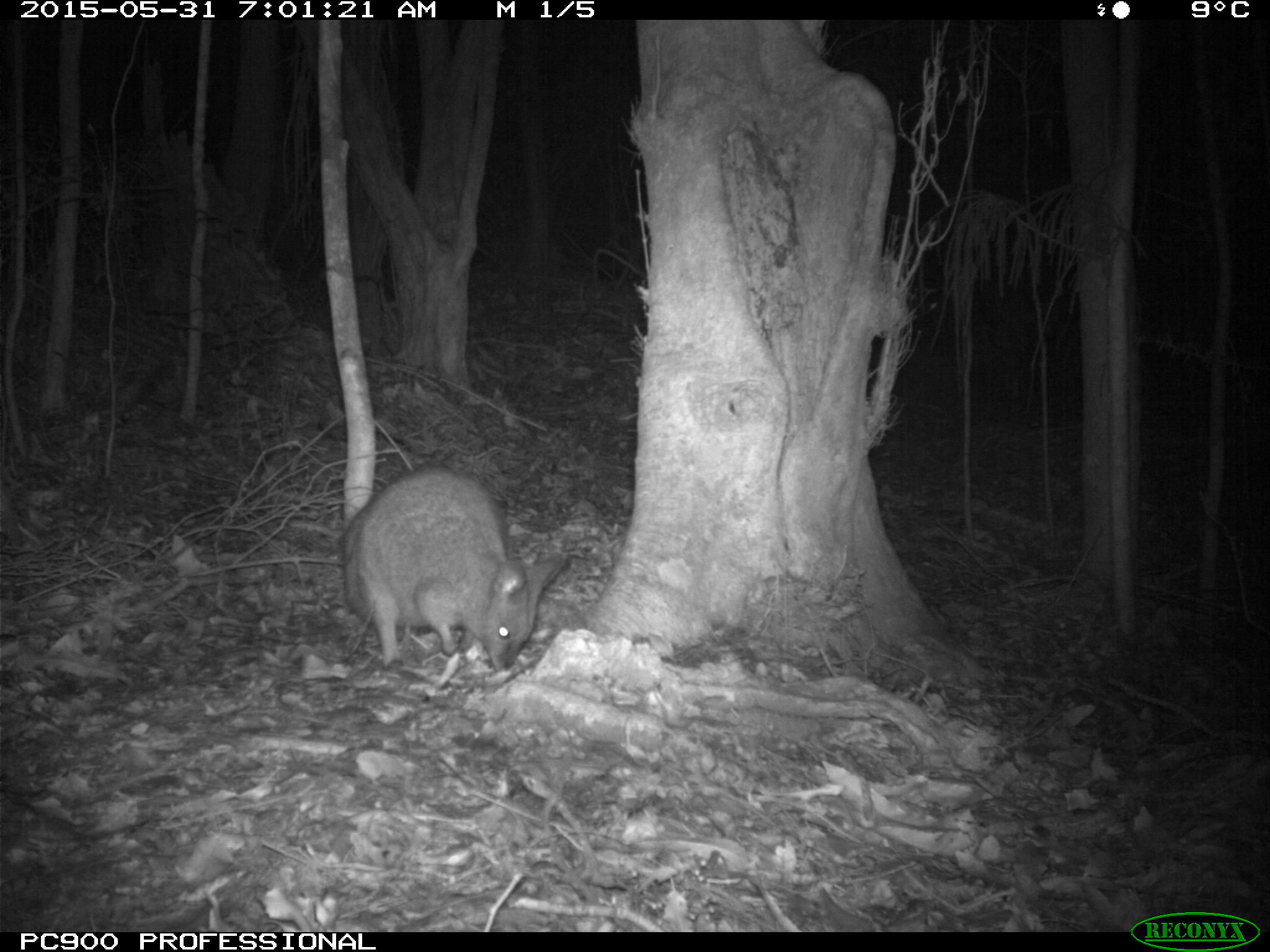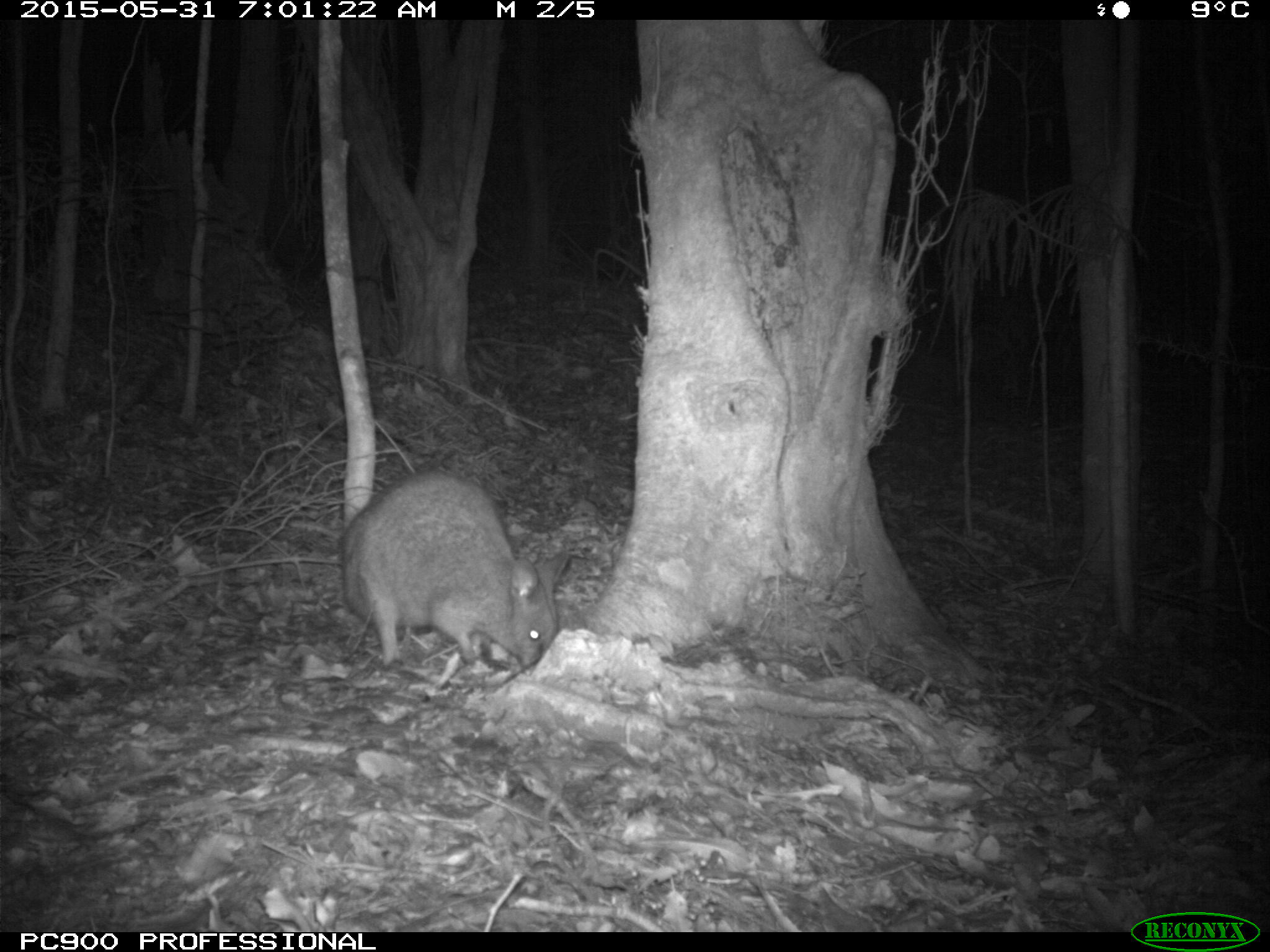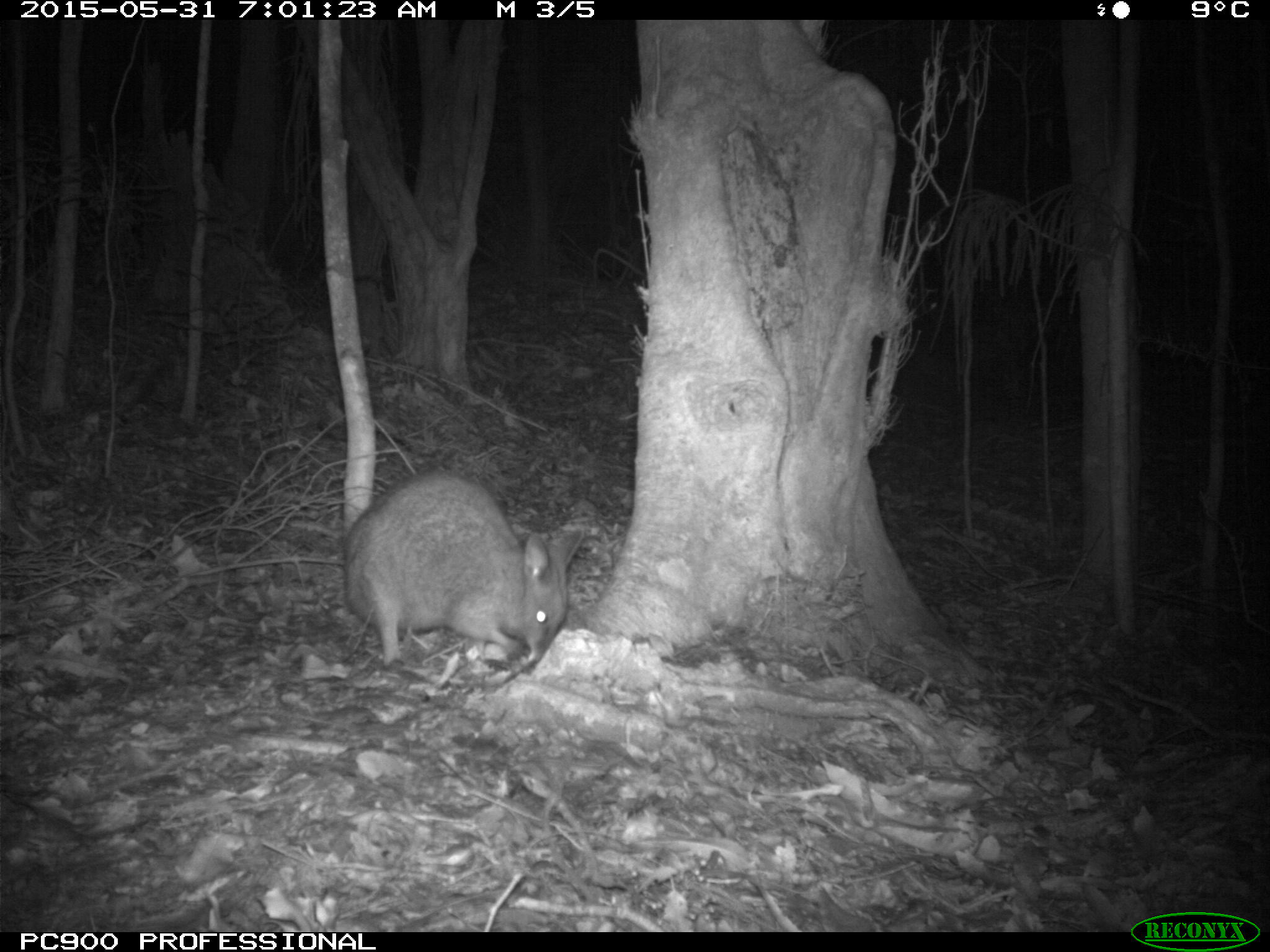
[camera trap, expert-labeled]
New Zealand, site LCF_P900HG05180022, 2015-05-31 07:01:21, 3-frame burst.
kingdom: Animalia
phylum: Chordata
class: Mammalia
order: Diprotodontia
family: Macropodidae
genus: Notamacropus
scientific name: Notamacropus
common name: wallaby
Wallaby (Notamacropus).